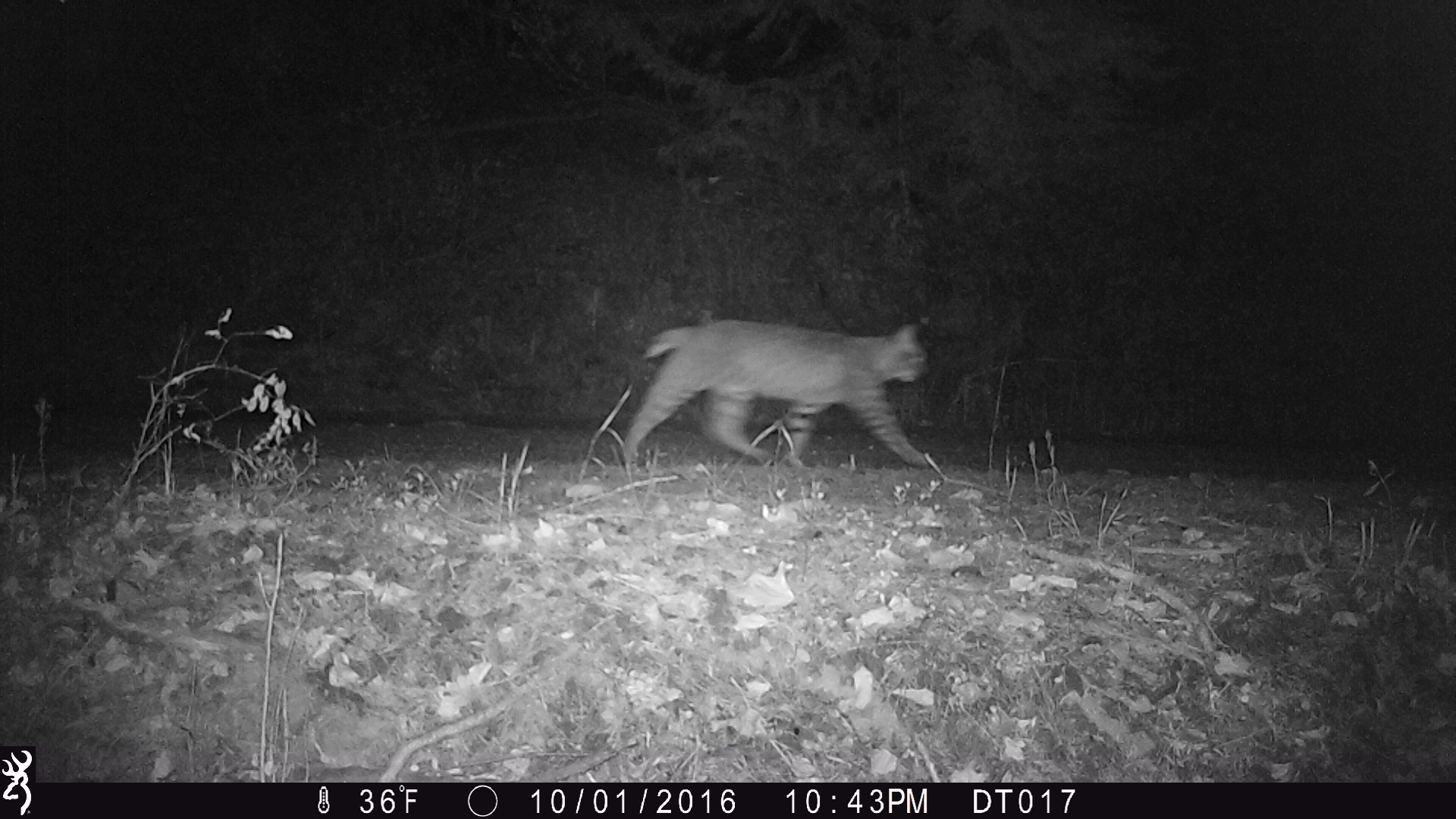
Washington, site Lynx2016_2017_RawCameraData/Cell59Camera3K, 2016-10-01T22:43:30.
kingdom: Animalia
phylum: Chordata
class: Mammalia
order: Carnivora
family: Felidae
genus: Lynx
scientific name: Lynx rufus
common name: bobcat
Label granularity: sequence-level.